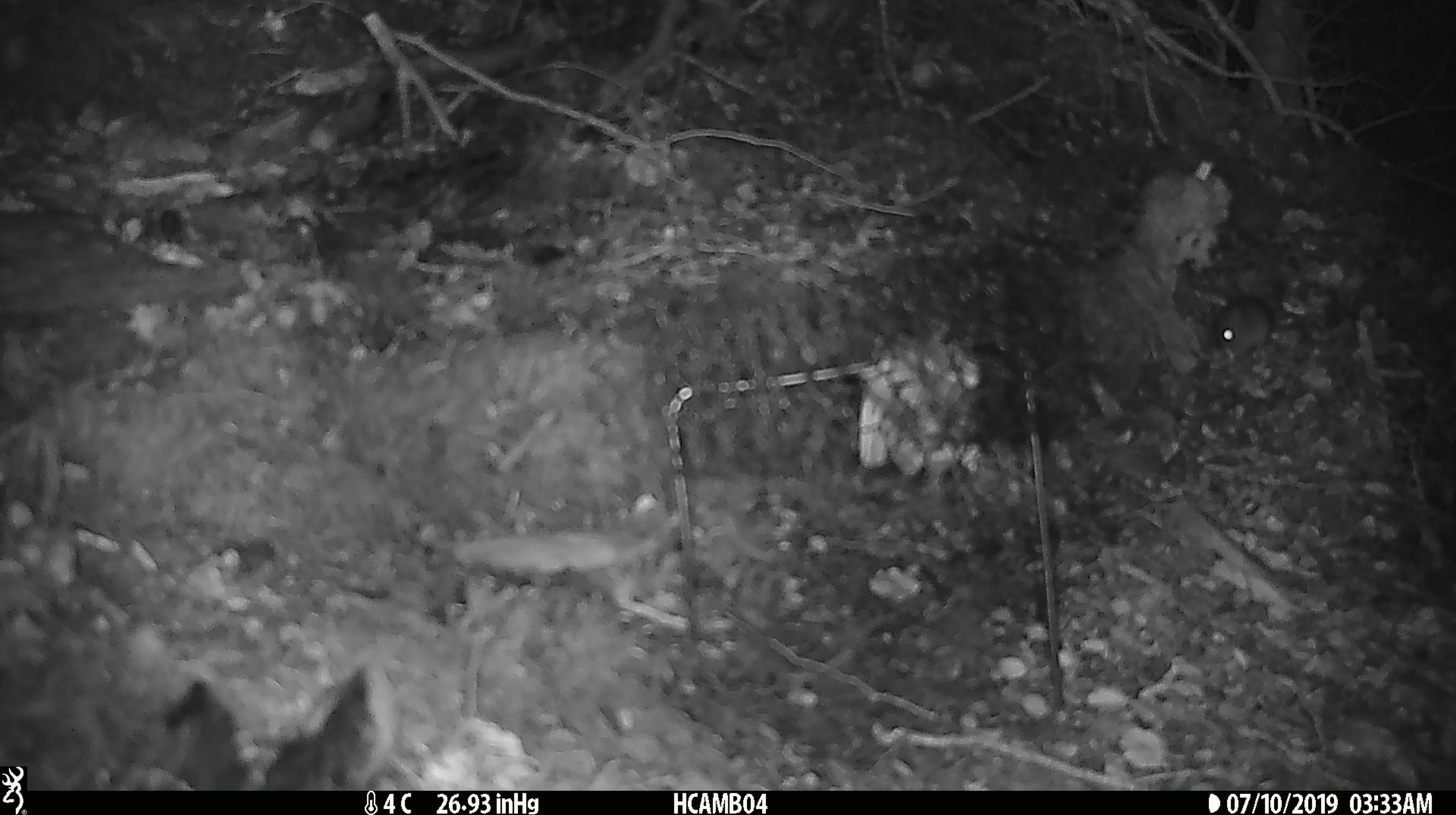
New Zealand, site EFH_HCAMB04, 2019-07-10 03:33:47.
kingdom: Animalia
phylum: Chordata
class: Mammalia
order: Rodentia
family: Muridae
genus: Mus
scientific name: Mus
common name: mouse